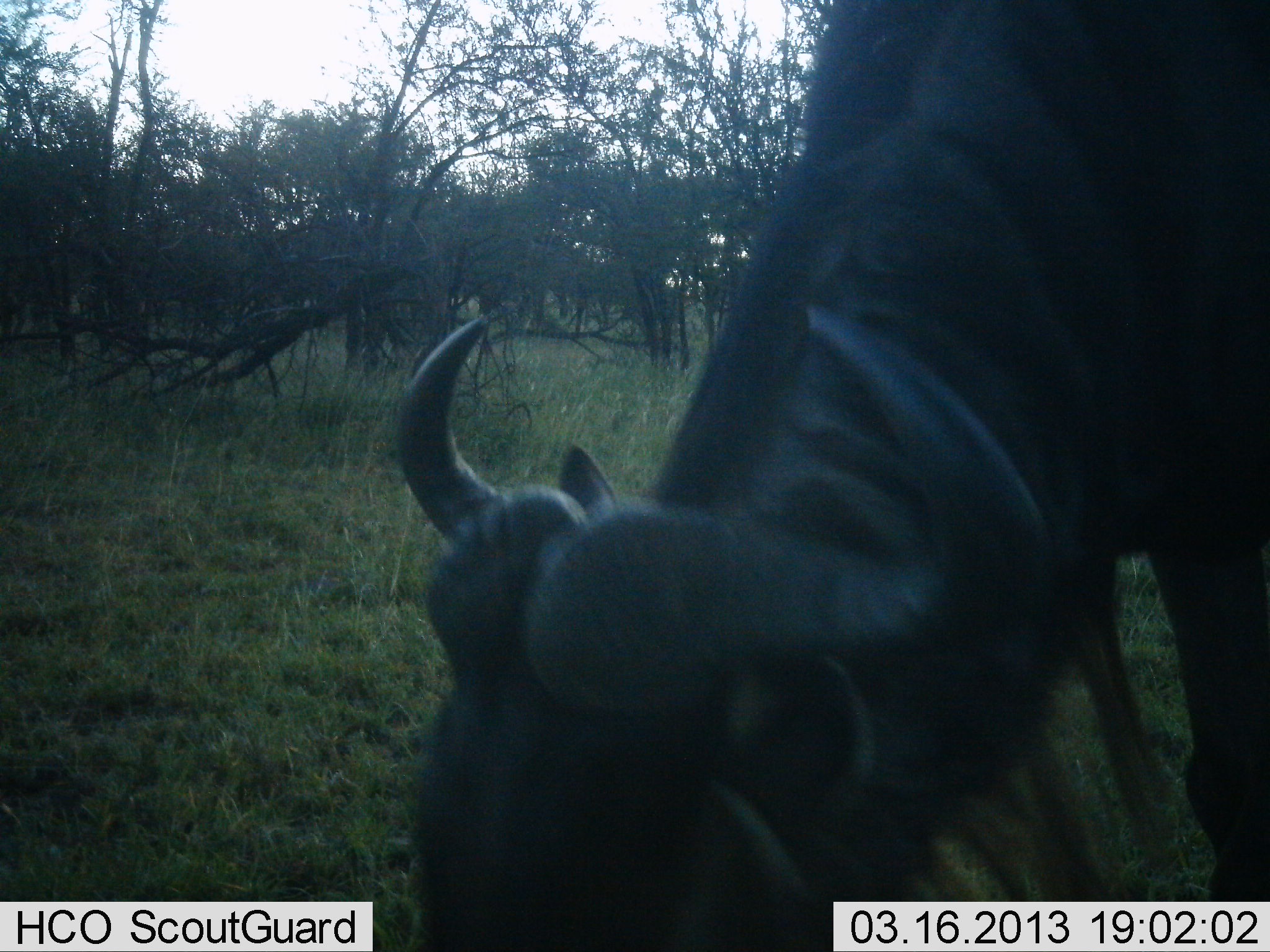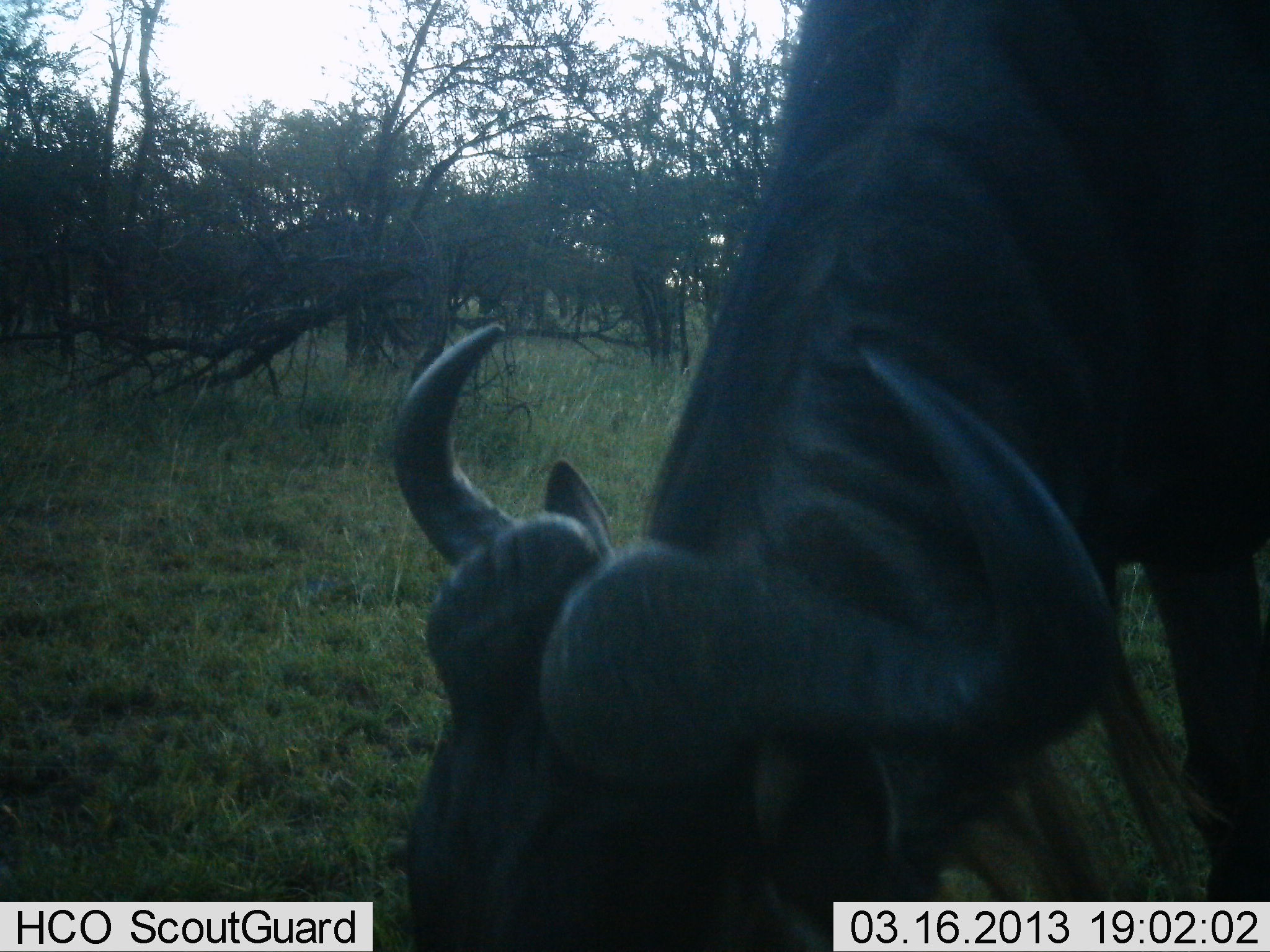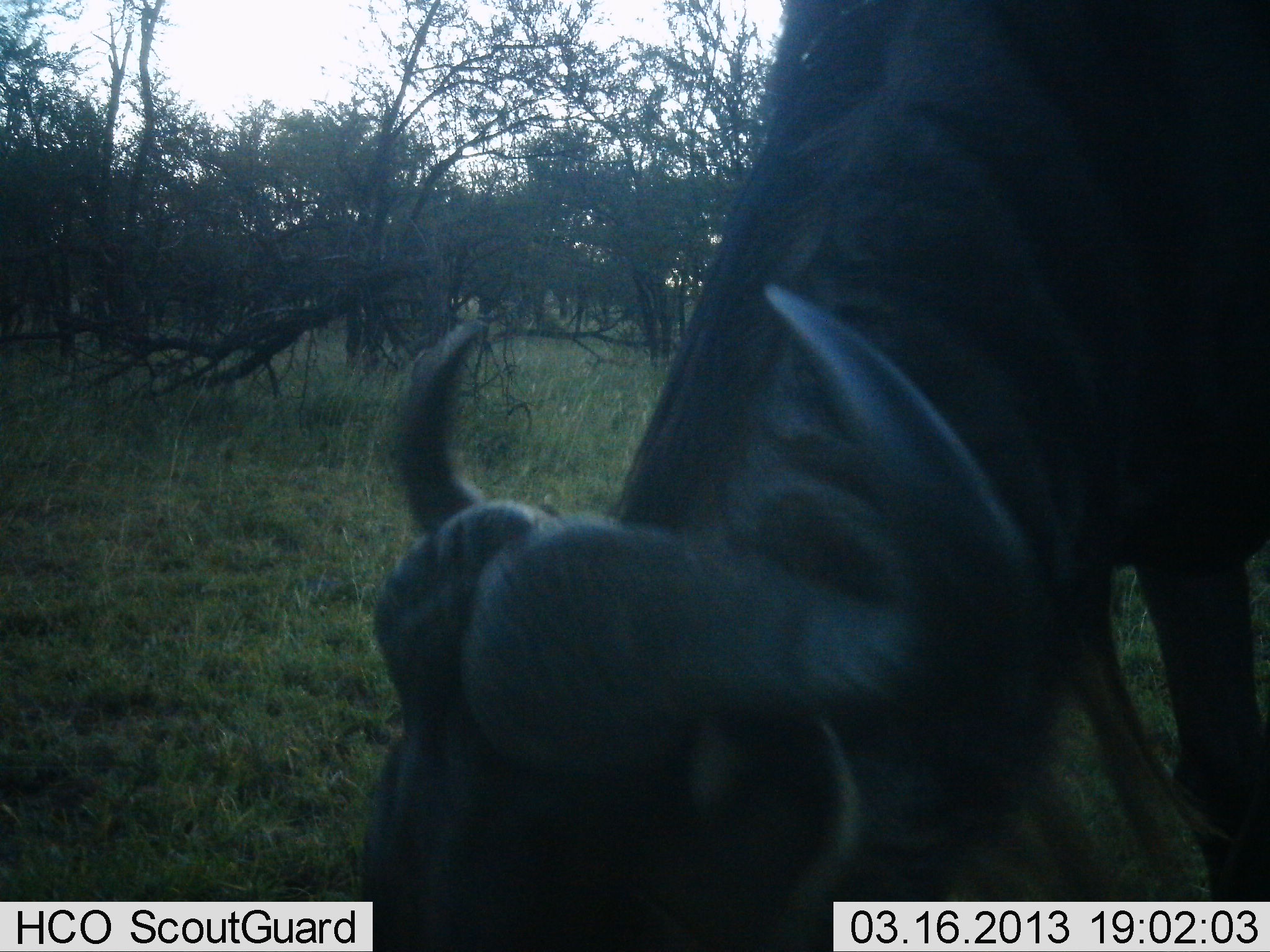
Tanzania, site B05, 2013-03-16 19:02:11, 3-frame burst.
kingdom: Animalia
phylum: Chordata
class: Mammalia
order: Artiodactyla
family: Bovidae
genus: Connochaetes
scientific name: Connochaetes taurinus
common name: blue wildebeest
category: wildebeest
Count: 1.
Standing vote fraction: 6%.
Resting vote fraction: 0%.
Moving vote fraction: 0%.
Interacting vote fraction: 0%.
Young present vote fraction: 0%.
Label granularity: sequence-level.